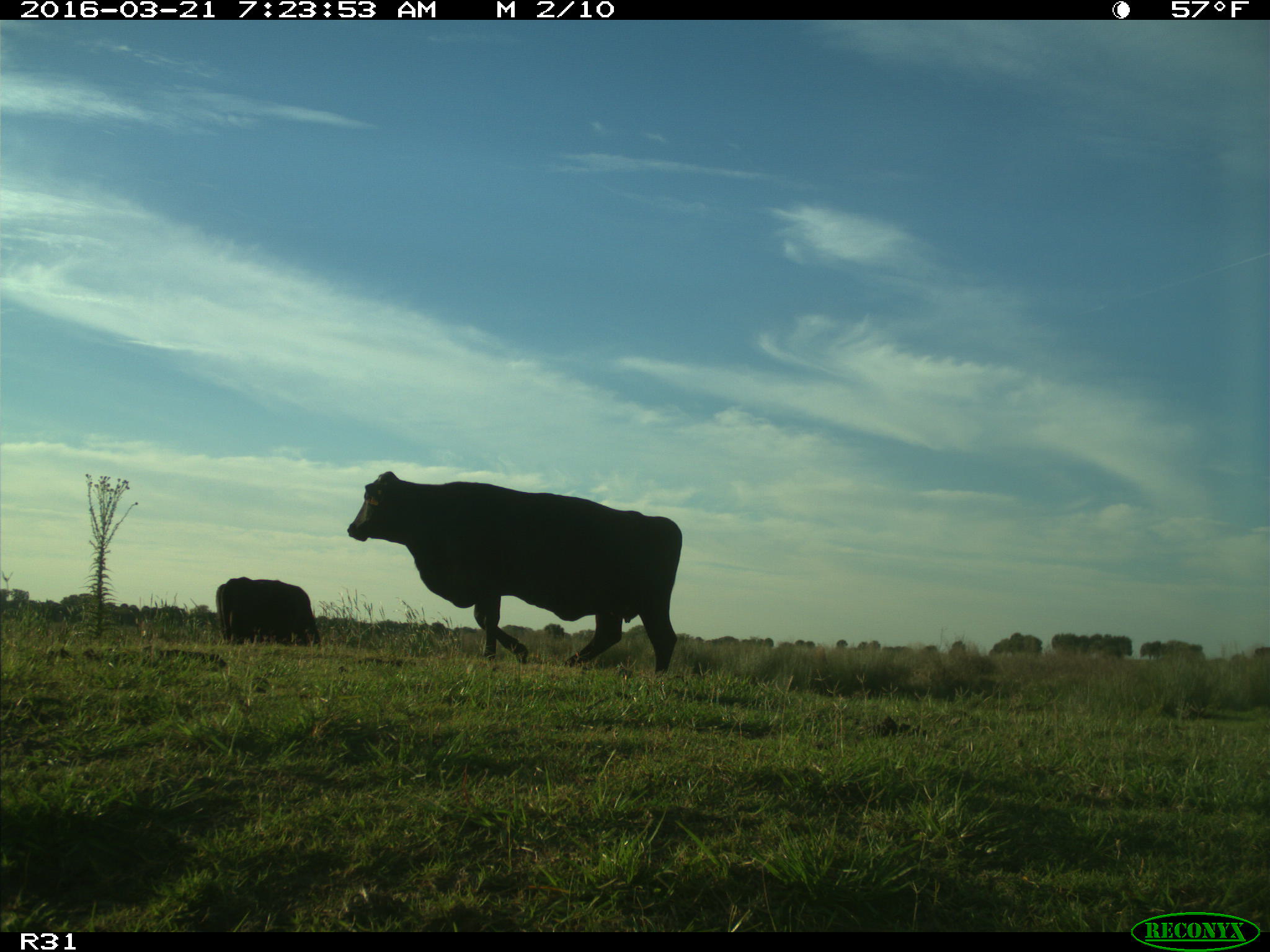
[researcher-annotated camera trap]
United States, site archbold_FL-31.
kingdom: Animalia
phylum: Chordata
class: Mammalia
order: Artiodactyla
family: Bovidae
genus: Bos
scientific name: Bos taurus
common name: domestic cow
Bos taurus (domestic cow).